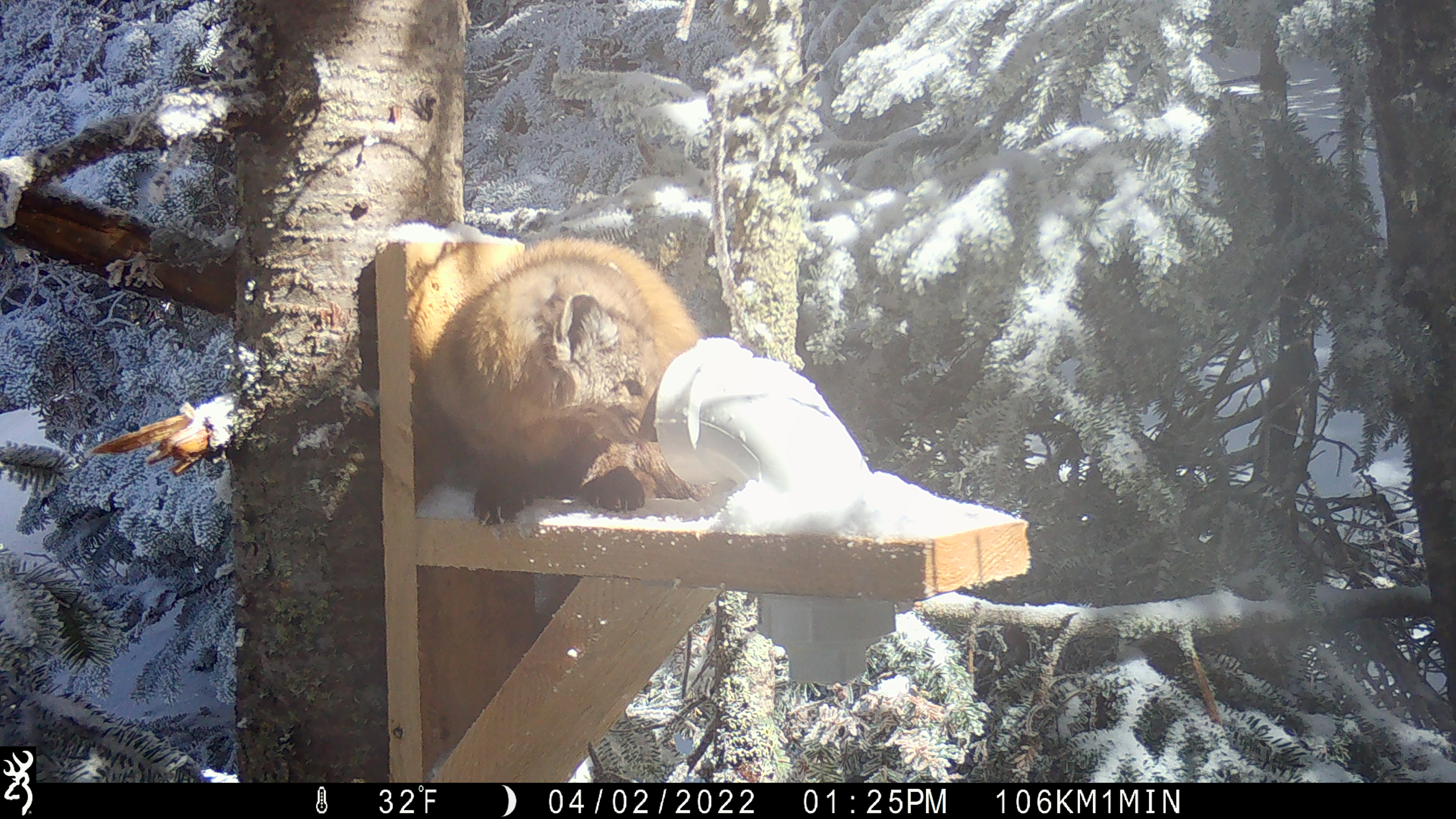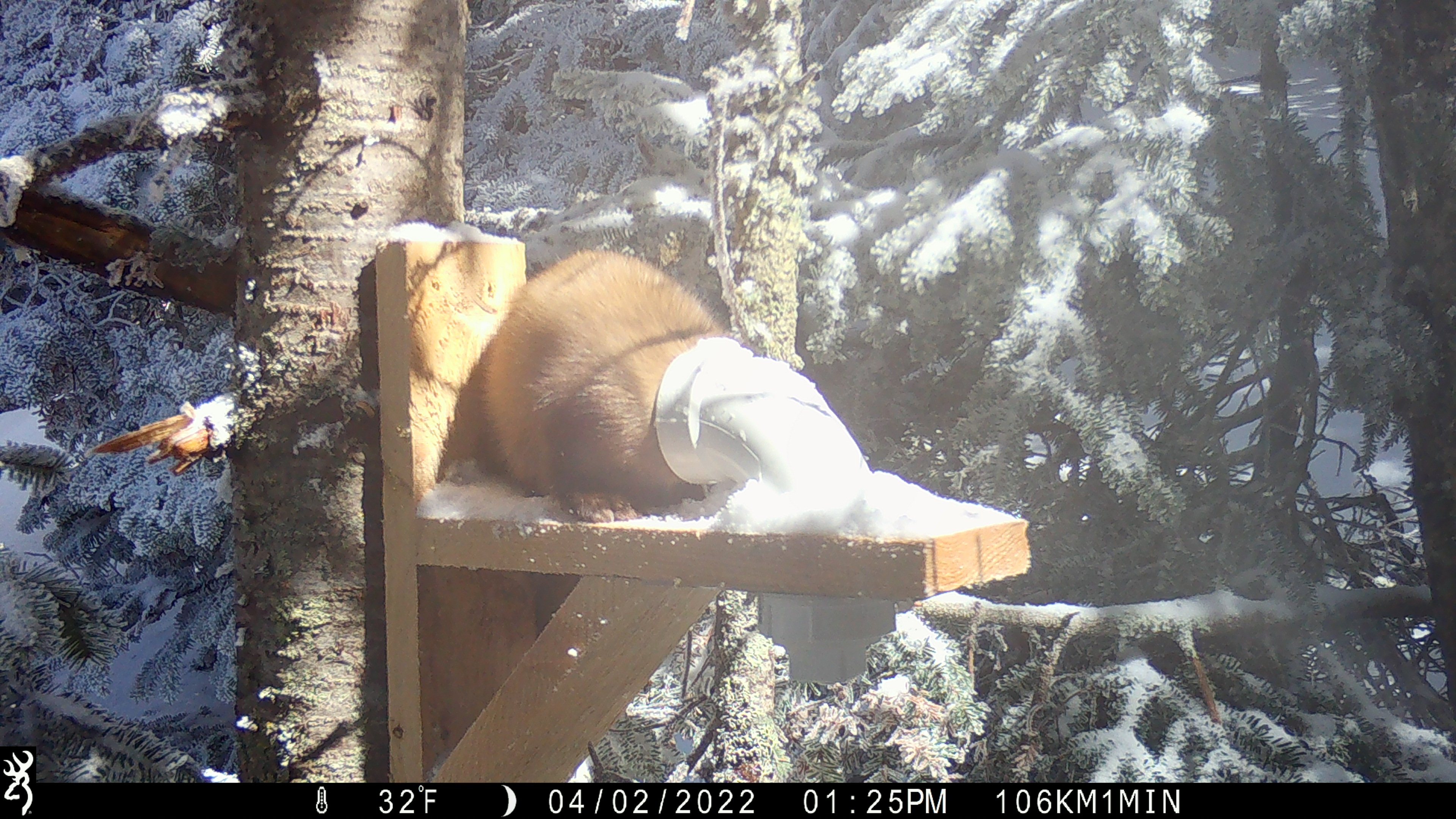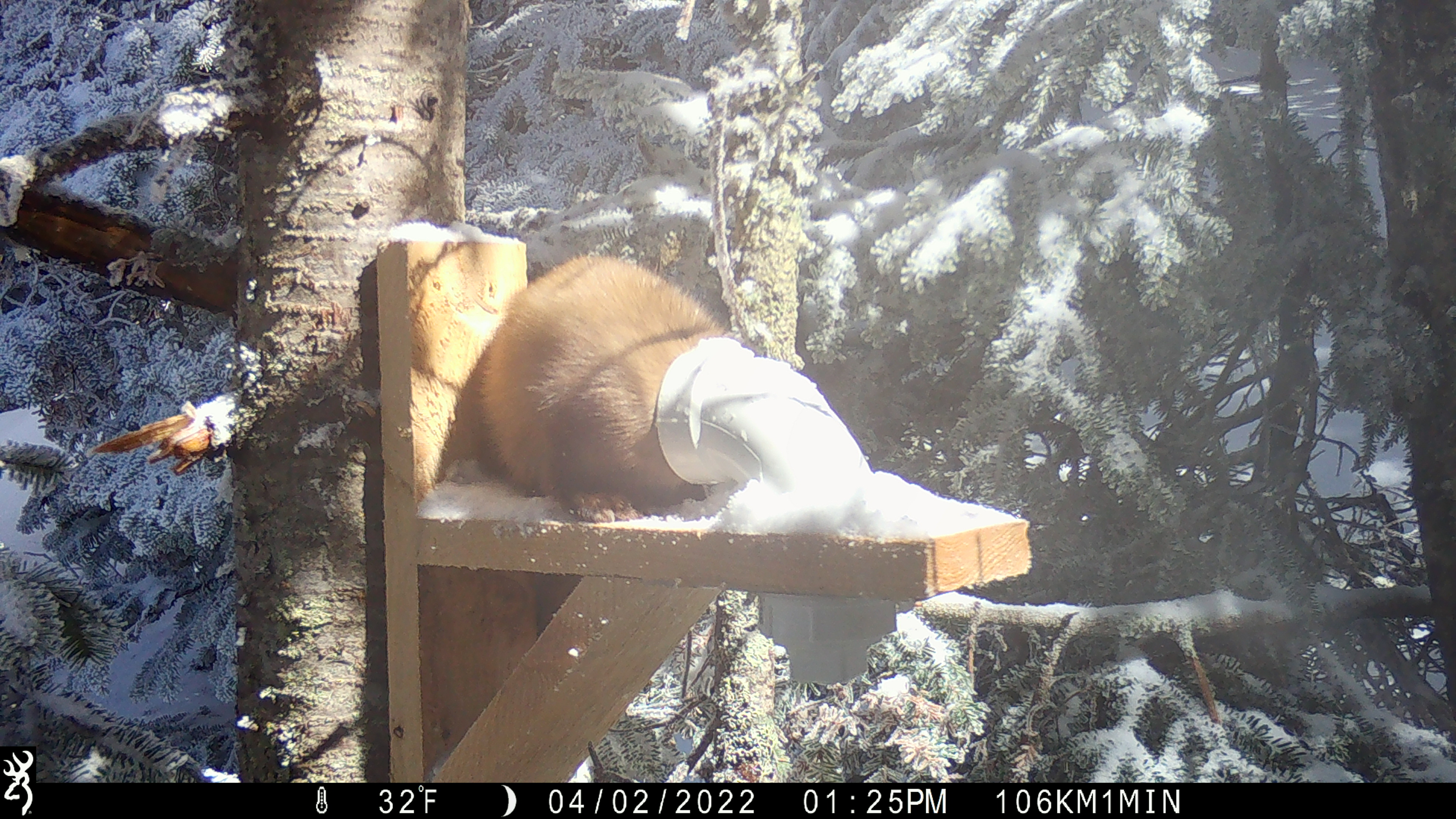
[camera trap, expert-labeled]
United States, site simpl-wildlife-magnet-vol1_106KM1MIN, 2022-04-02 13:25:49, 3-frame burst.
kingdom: Animalia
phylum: Chordata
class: Mammalia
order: Carnivora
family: Mustelidae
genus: Martes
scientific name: Martes americana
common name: american marten